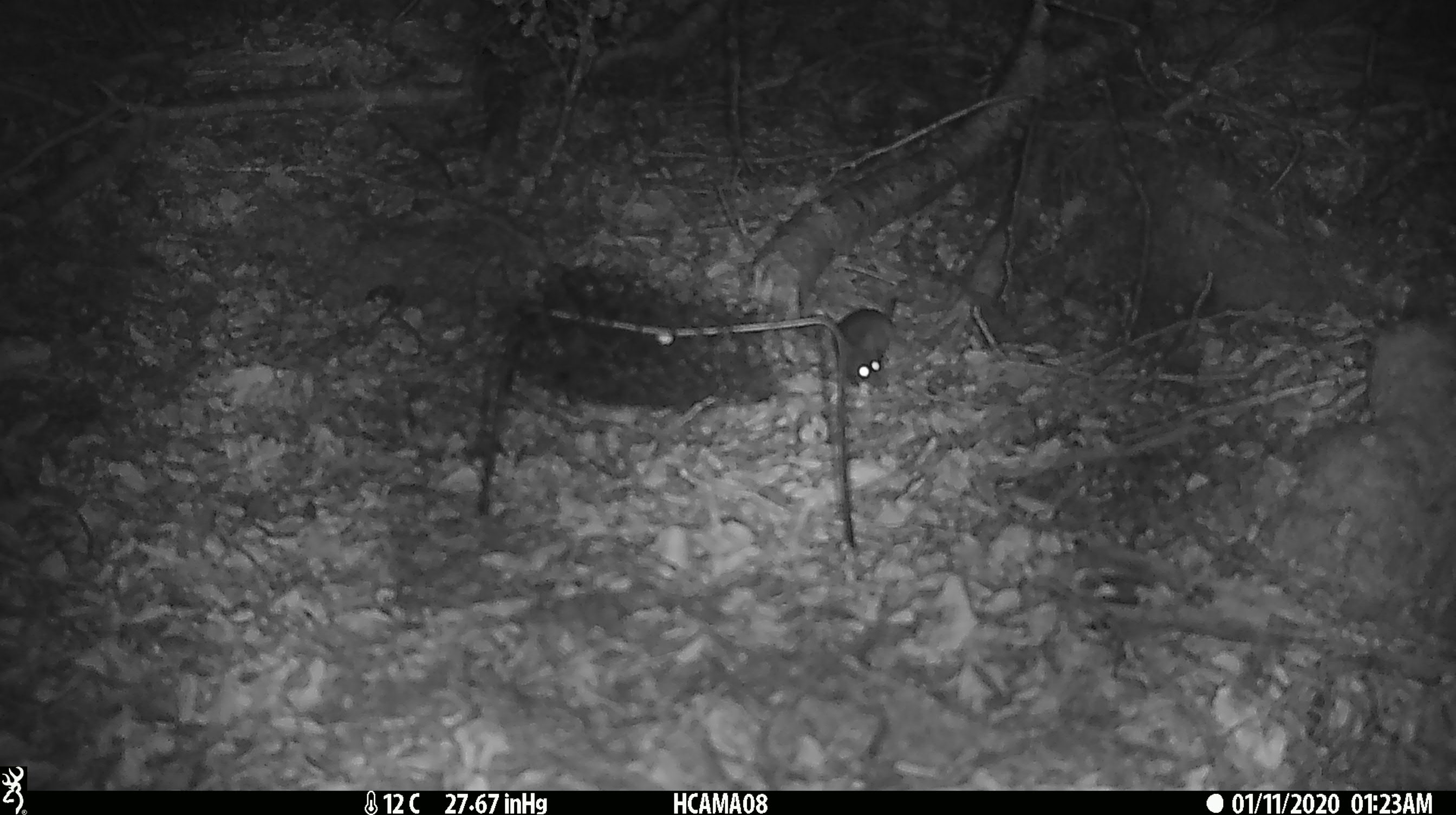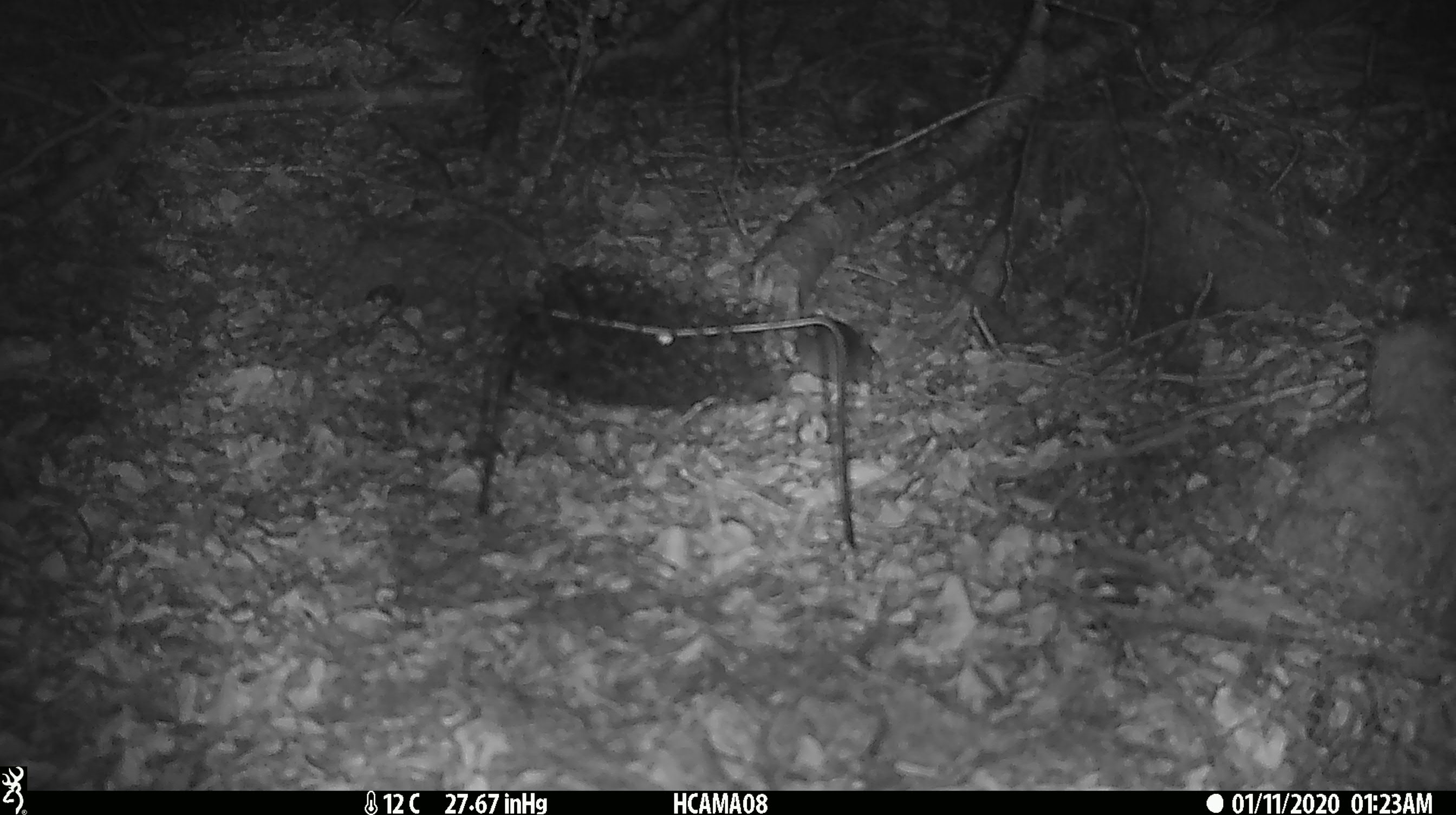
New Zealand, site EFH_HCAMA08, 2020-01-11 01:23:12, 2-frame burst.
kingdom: Animalia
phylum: Chordata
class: Mammalia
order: Rodentia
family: Muridae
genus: Mus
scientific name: Mus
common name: mouse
Mouse (Mus).